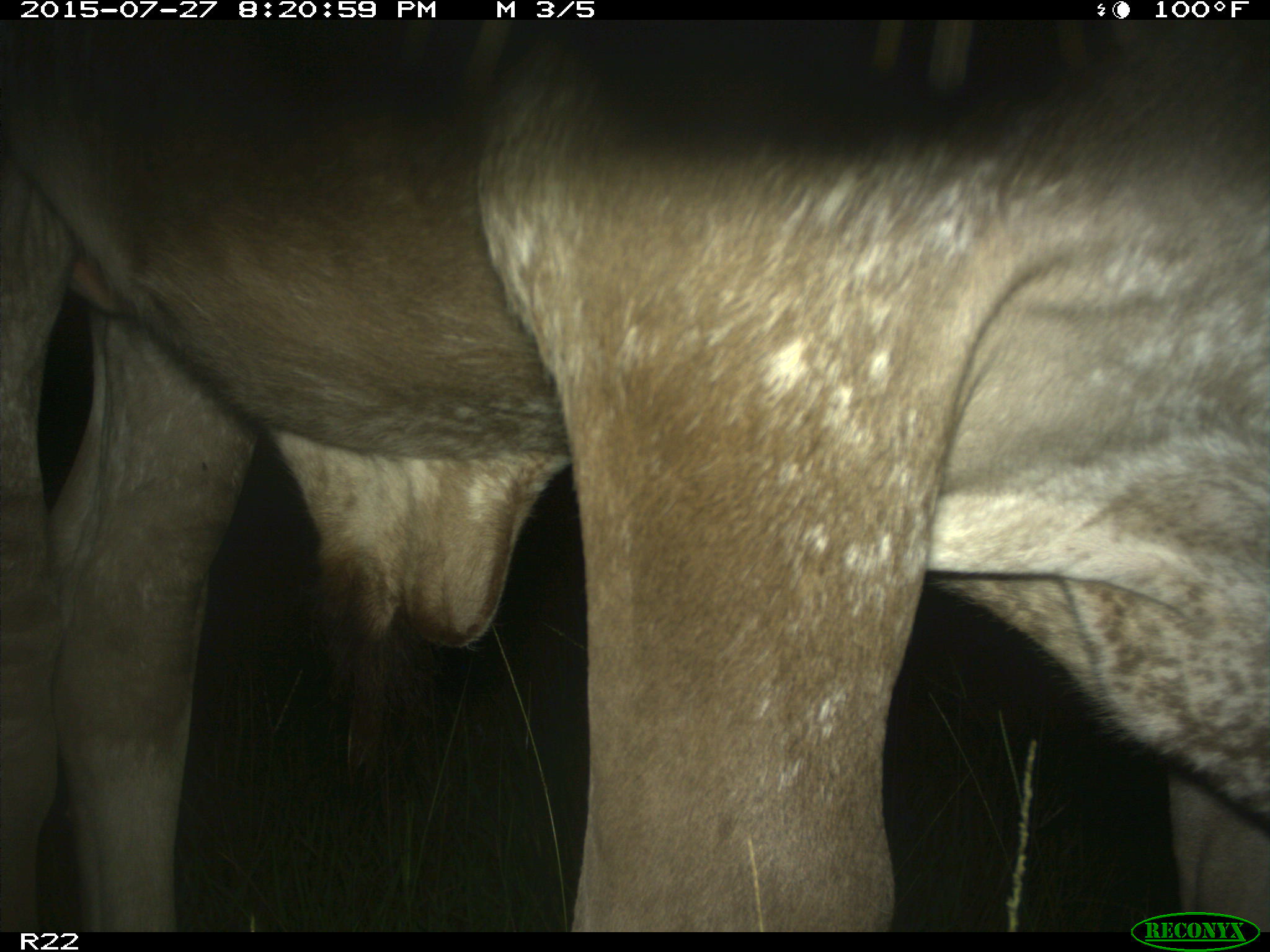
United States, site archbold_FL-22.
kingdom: Animalia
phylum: Chordata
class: Mammalia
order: Artiodactyla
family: Bovidae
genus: Bos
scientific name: Bos taurus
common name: domestic cow